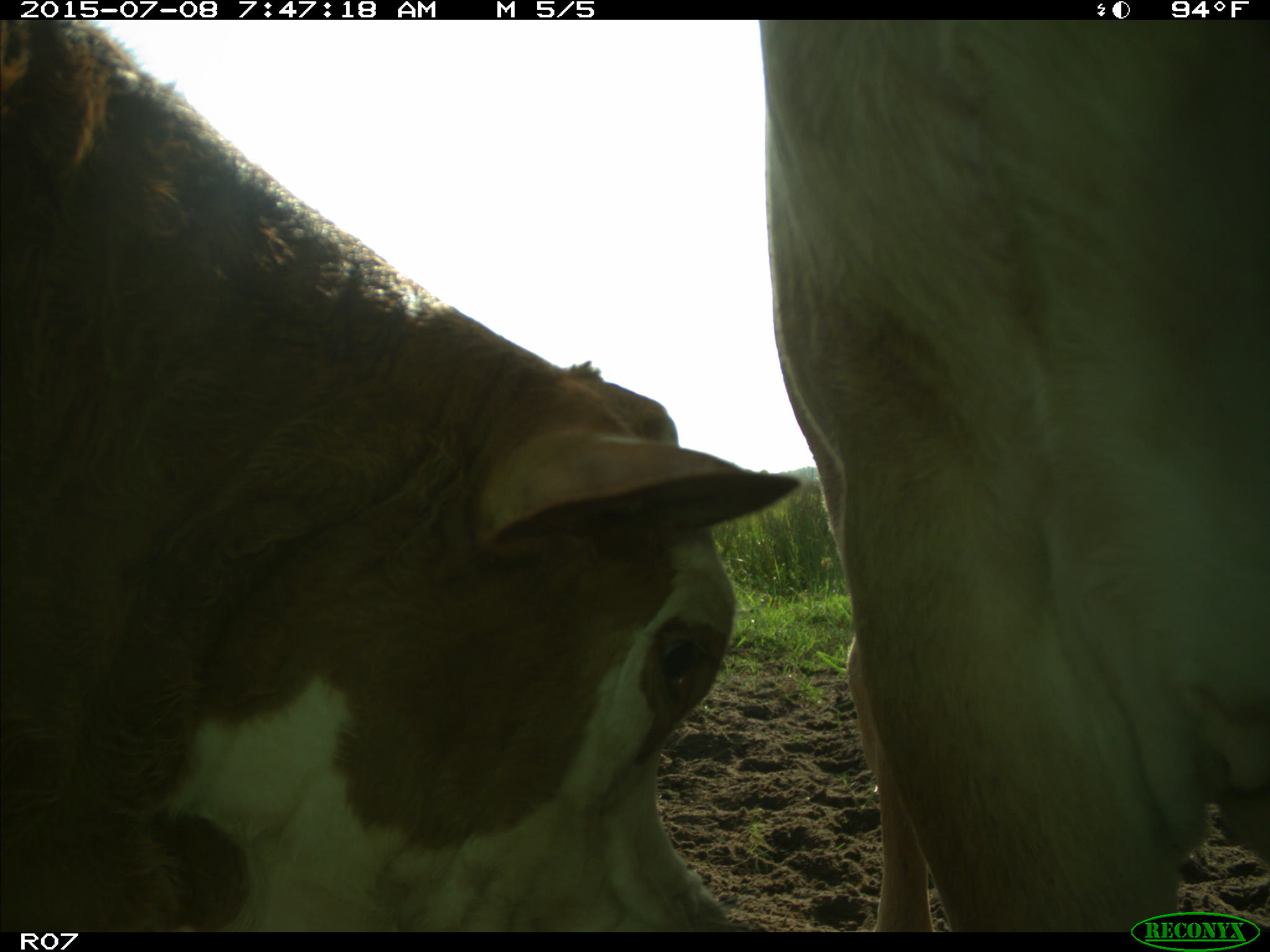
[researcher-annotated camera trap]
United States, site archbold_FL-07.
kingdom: Animalia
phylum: Chordata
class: Mammalia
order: Artiodactyla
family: Bovidae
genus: Bos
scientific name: Bos taurus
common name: domestic cow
Bos taurus (domestic cow).